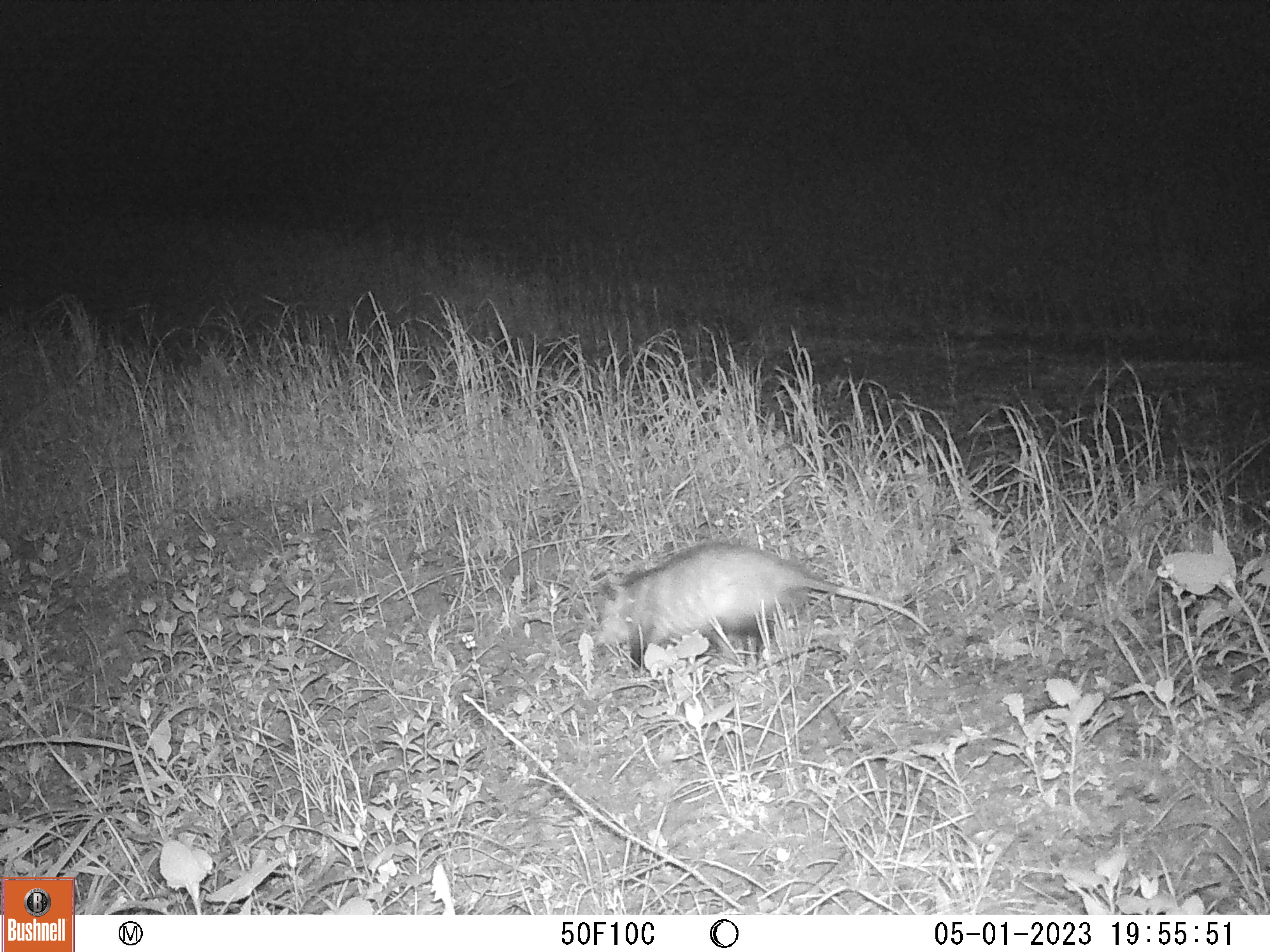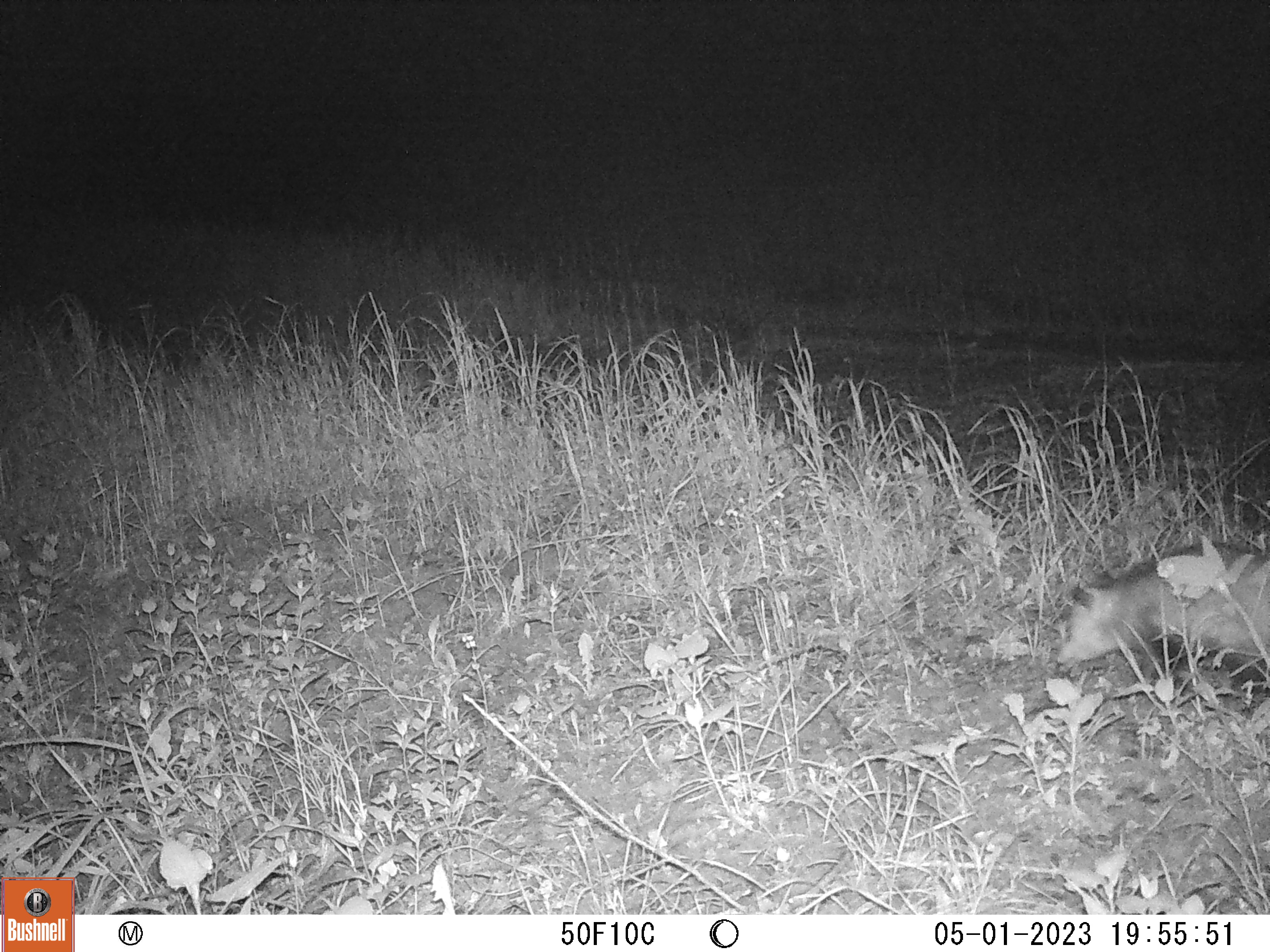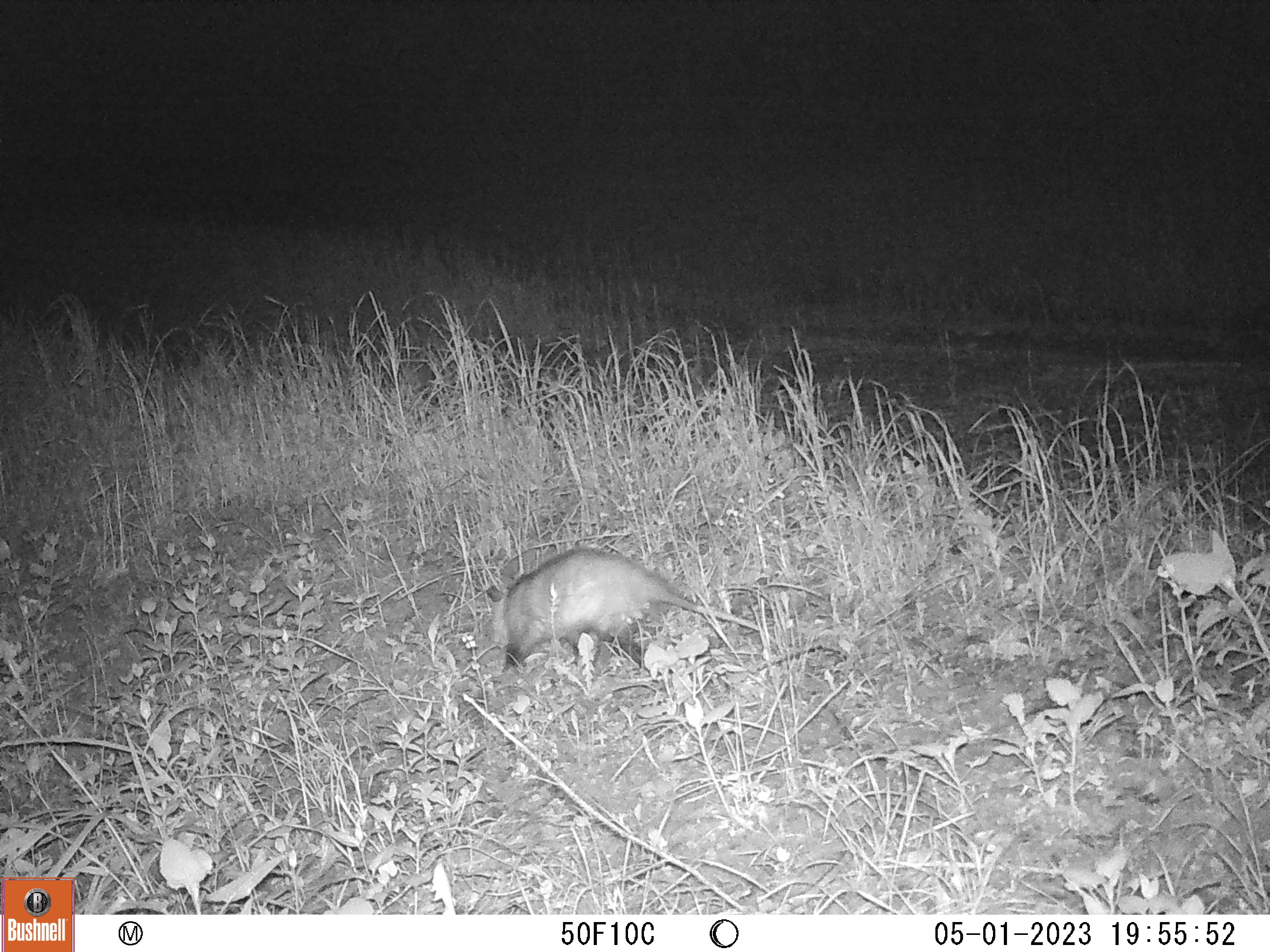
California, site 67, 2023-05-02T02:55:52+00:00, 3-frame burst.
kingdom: Animalia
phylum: Chordata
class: Mammalia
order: Didelphimorphia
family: Didelphidae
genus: Didelphis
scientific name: Didelphis virginiana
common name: virginia opossum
Virginia opossum (Didelphis virginiana).